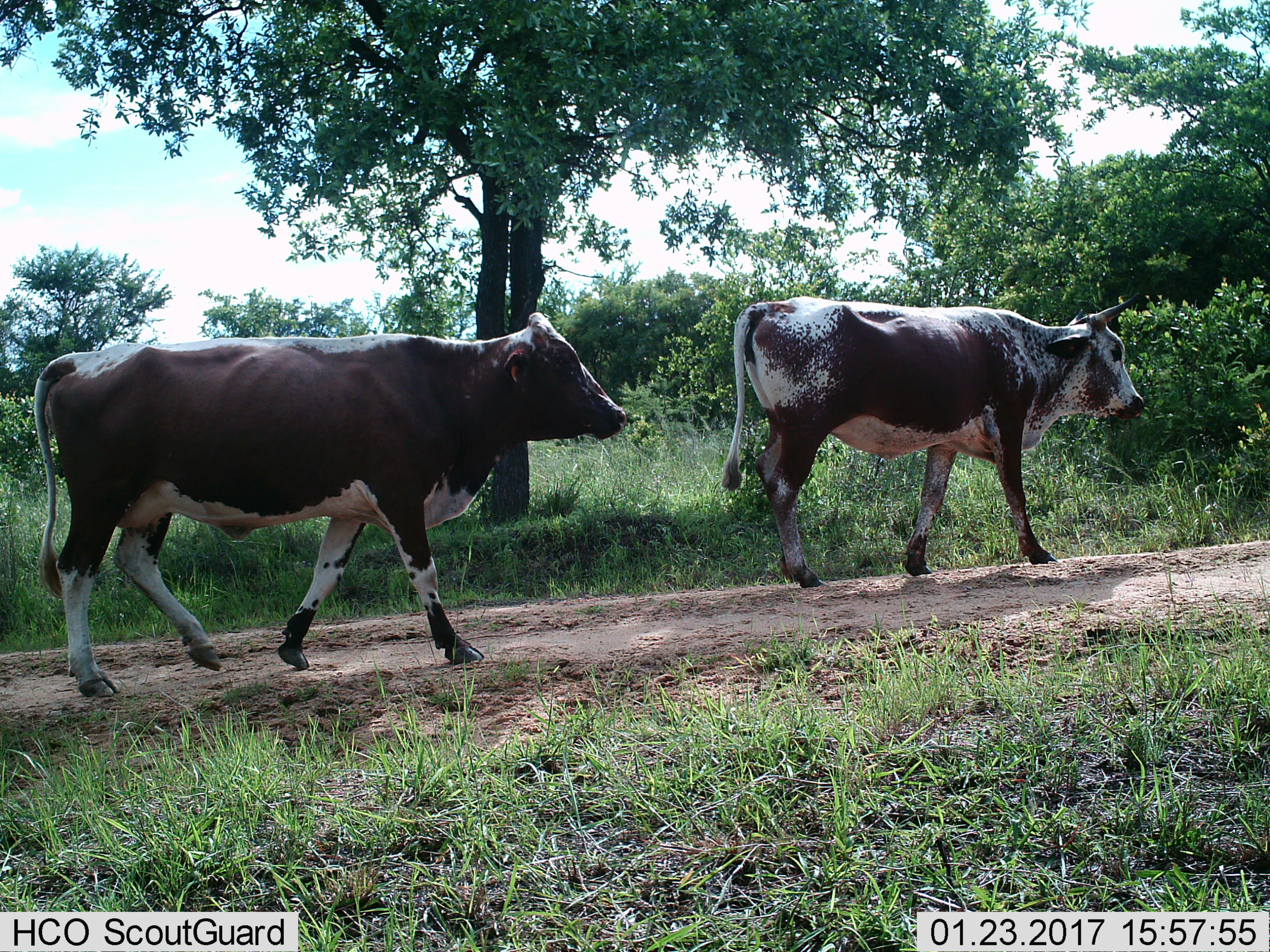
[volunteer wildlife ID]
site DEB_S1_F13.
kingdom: Animalia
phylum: Chordata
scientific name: Vertebrata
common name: domestic animal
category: domesticanimal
Domesticanimal (domestic animal) (Vertebrata), count 2. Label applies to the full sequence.